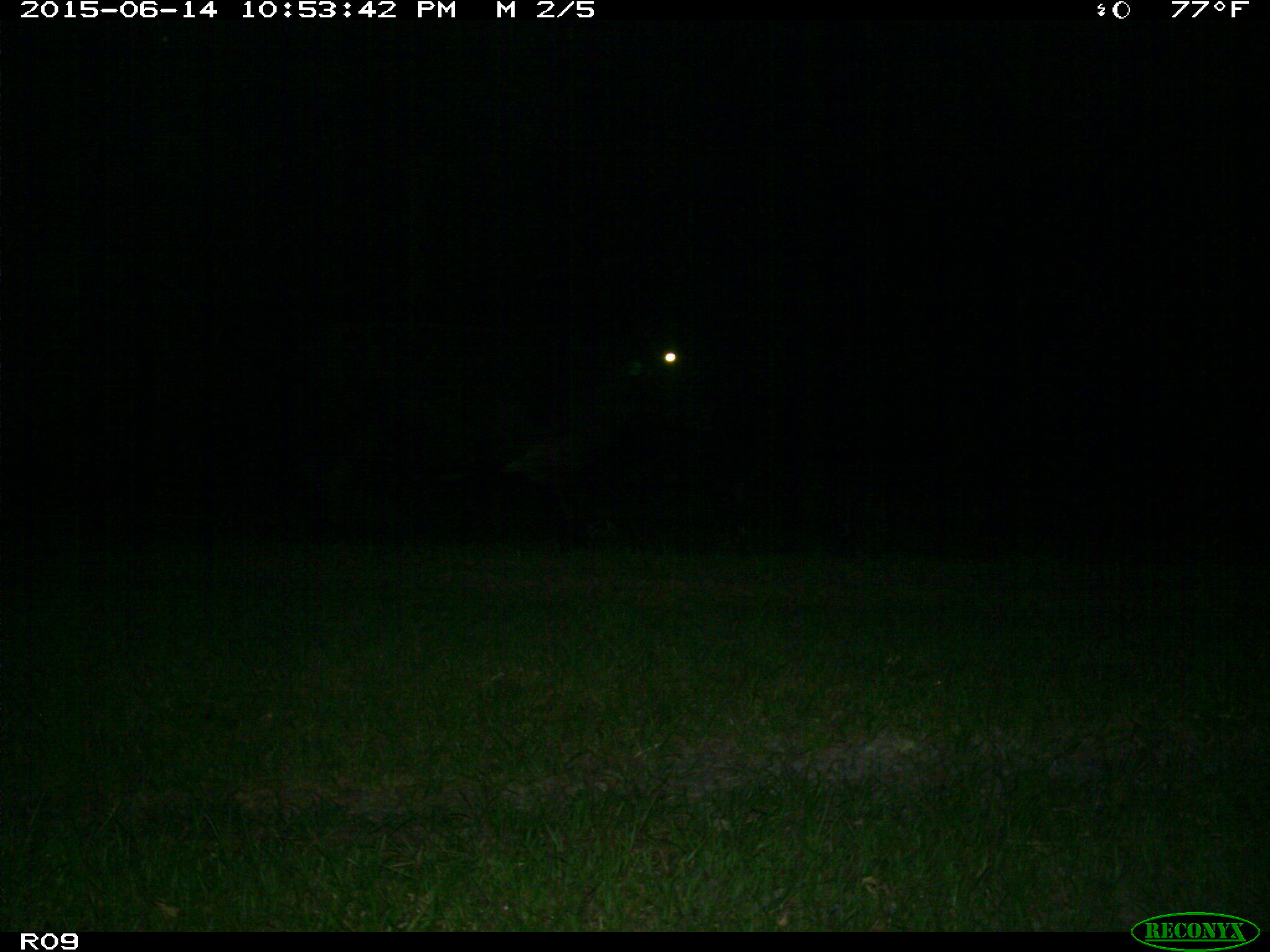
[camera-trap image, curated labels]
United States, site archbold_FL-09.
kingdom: Animalia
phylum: Chordata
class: Mammalia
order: Artiodactyla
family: Bovidae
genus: Bos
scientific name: Bos taurus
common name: domestic cow